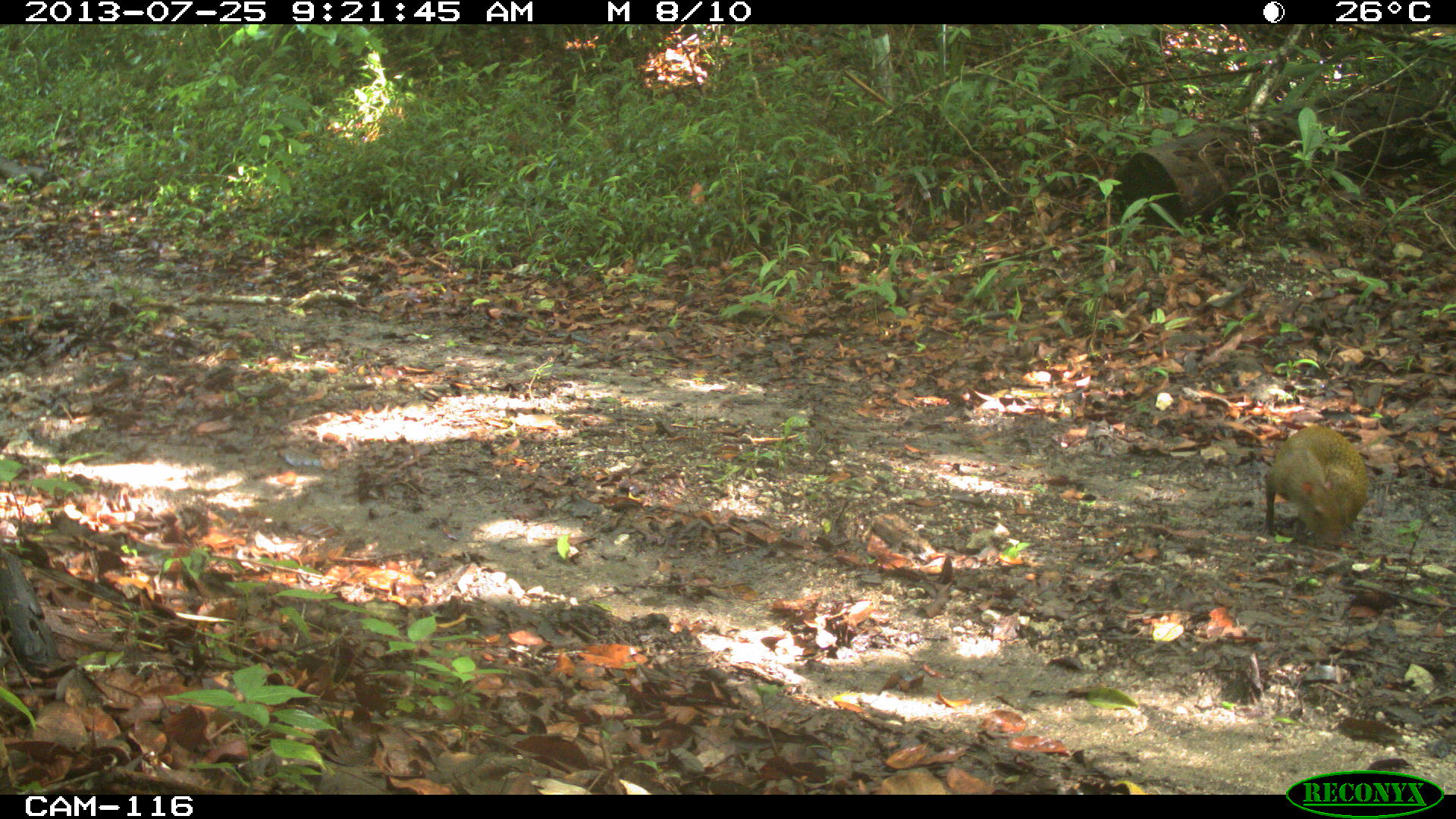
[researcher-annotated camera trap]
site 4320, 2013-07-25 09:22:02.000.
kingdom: Animalia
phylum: Chordata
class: Mammalia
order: Rodentia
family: Dasyproctidae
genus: Dasyprocta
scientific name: Dasyprocta punctata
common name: central american agouti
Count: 1.